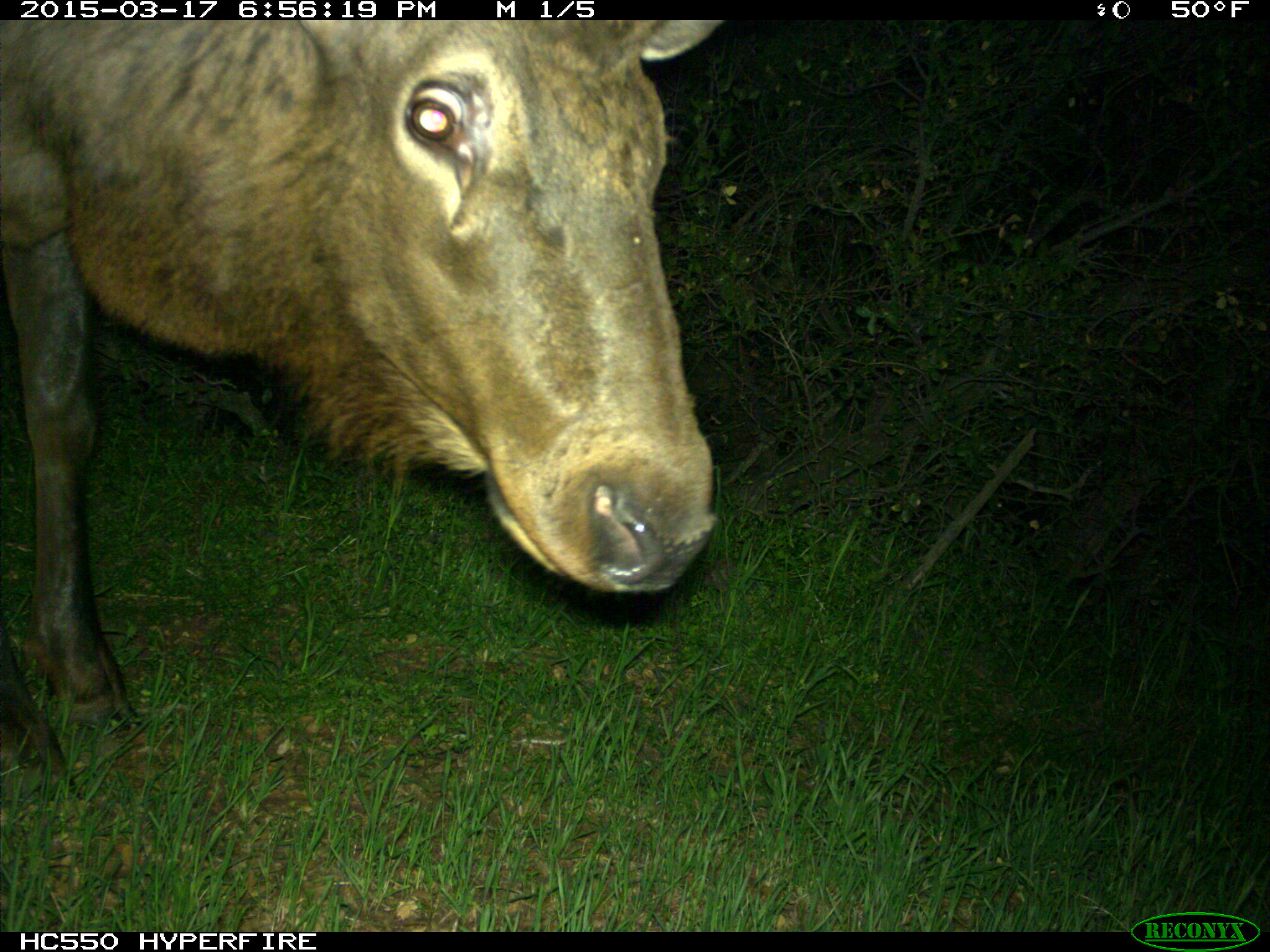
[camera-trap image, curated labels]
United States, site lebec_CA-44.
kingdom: Animalia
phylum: Chordata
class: Mammalia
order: Artiodactyla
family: Cervidae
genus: Cervus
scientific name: Cervus canadensis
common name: elk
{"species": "Cervus canadensis (elk)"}